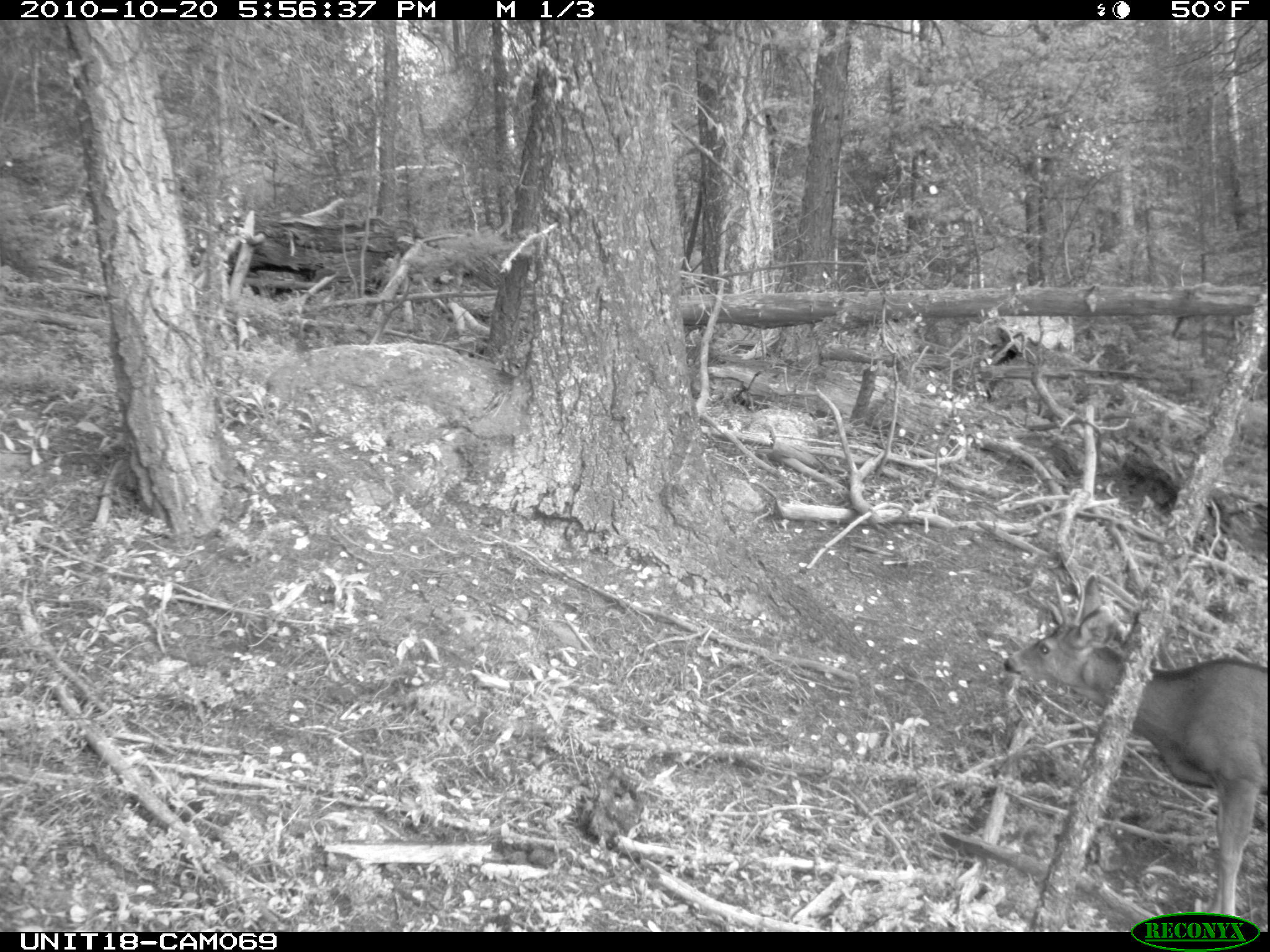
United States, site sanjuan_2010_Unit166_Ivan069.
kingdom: Animalia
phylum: Chordata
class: Mammalia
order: Artiodactyla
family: Cervidae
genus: Odocoileus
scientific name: Odocoileus hemionus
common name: mule deer